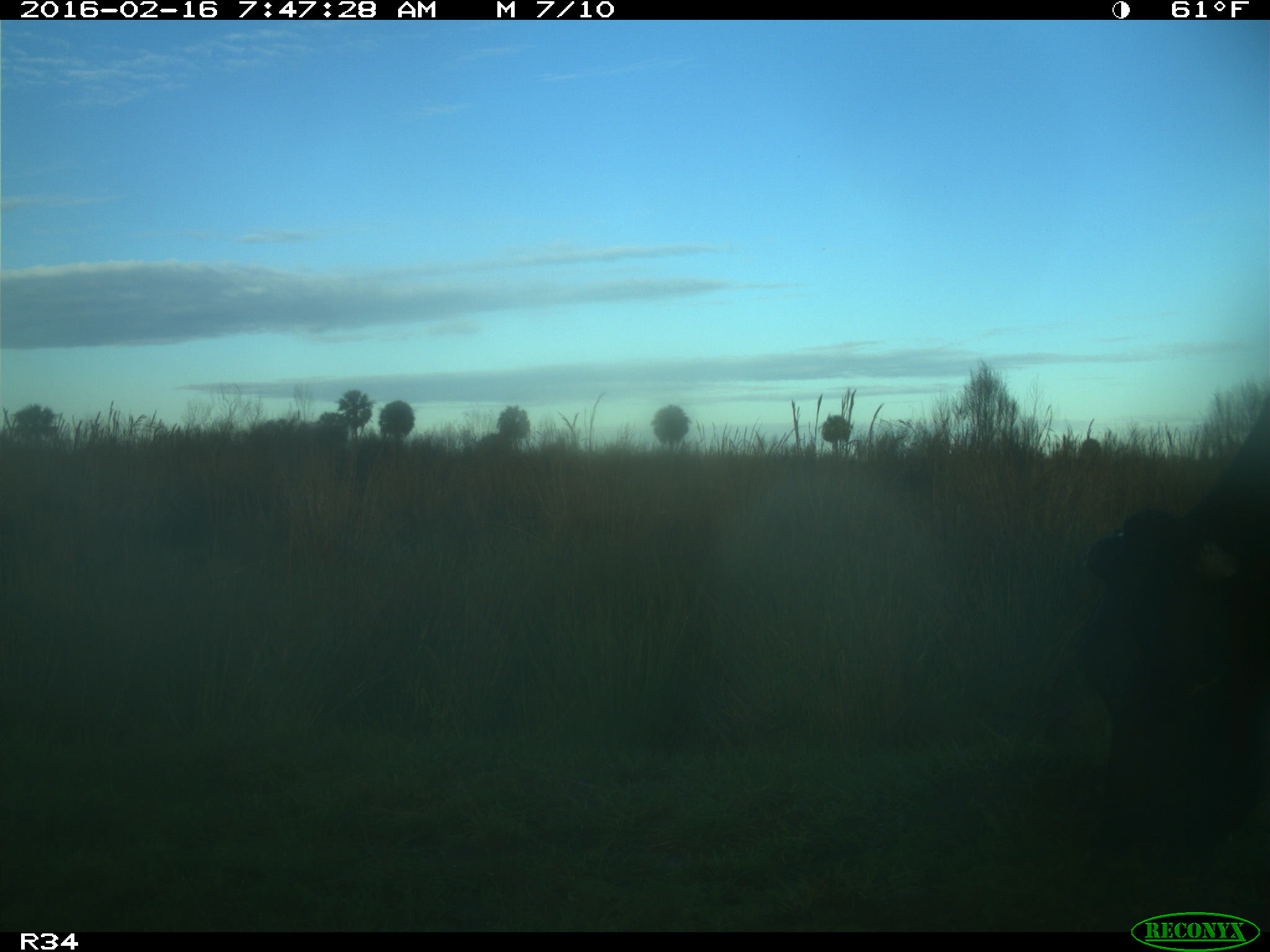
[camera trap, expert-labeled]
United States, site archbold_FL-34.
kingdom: Animalia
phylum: Chordata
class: Mammalia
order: Artiodactyla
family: Bovidae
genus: Bos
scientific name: Bos taurus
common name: domestic cow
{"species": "Bos taurus (domestic cow)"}